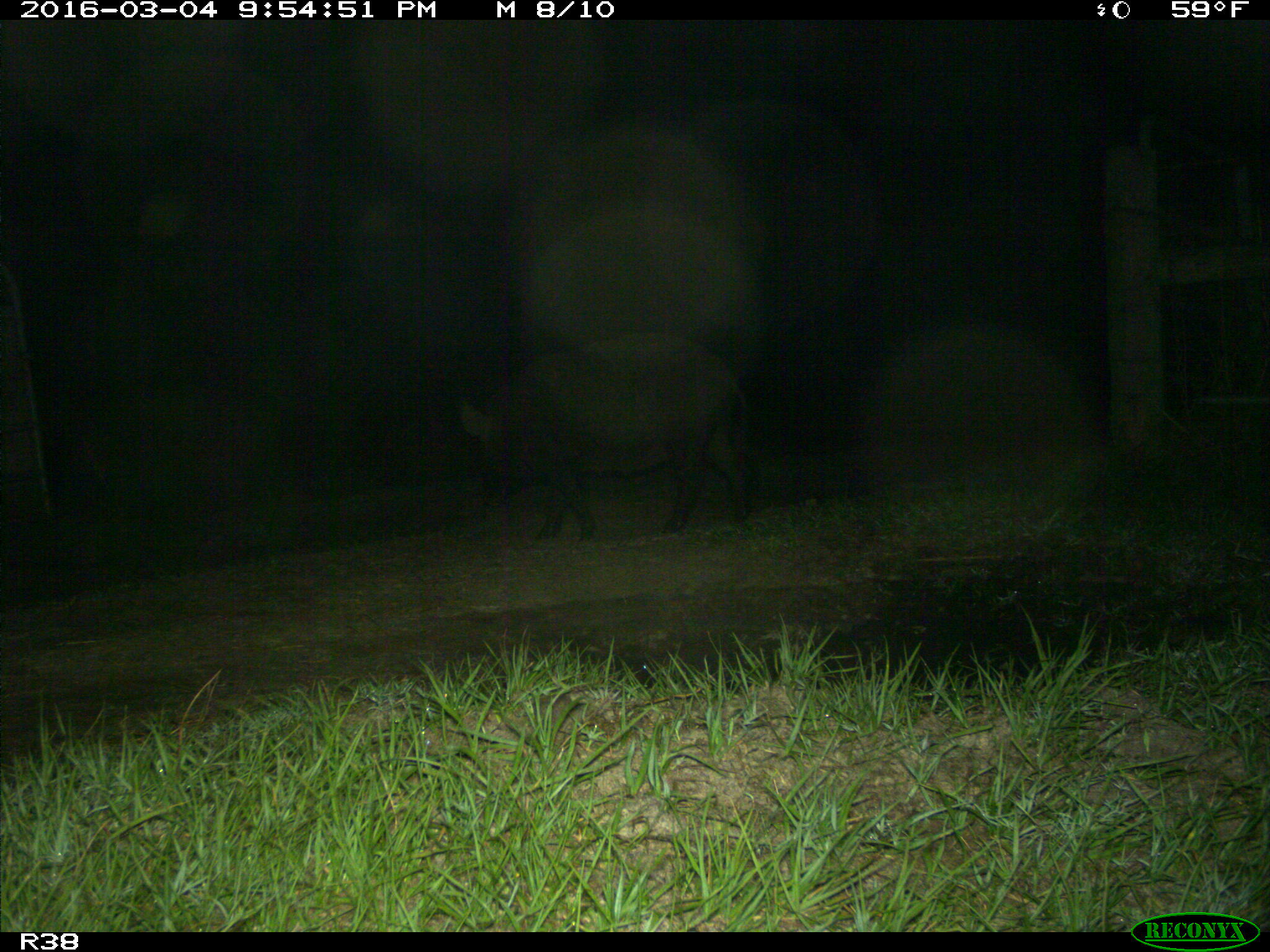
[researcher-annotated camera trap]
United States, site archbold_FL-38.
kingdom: Animalia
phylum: Chordata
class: Mammalia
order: Artiodactyla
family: Suidae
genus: Sus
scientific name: Sus scrofa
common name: wild boar